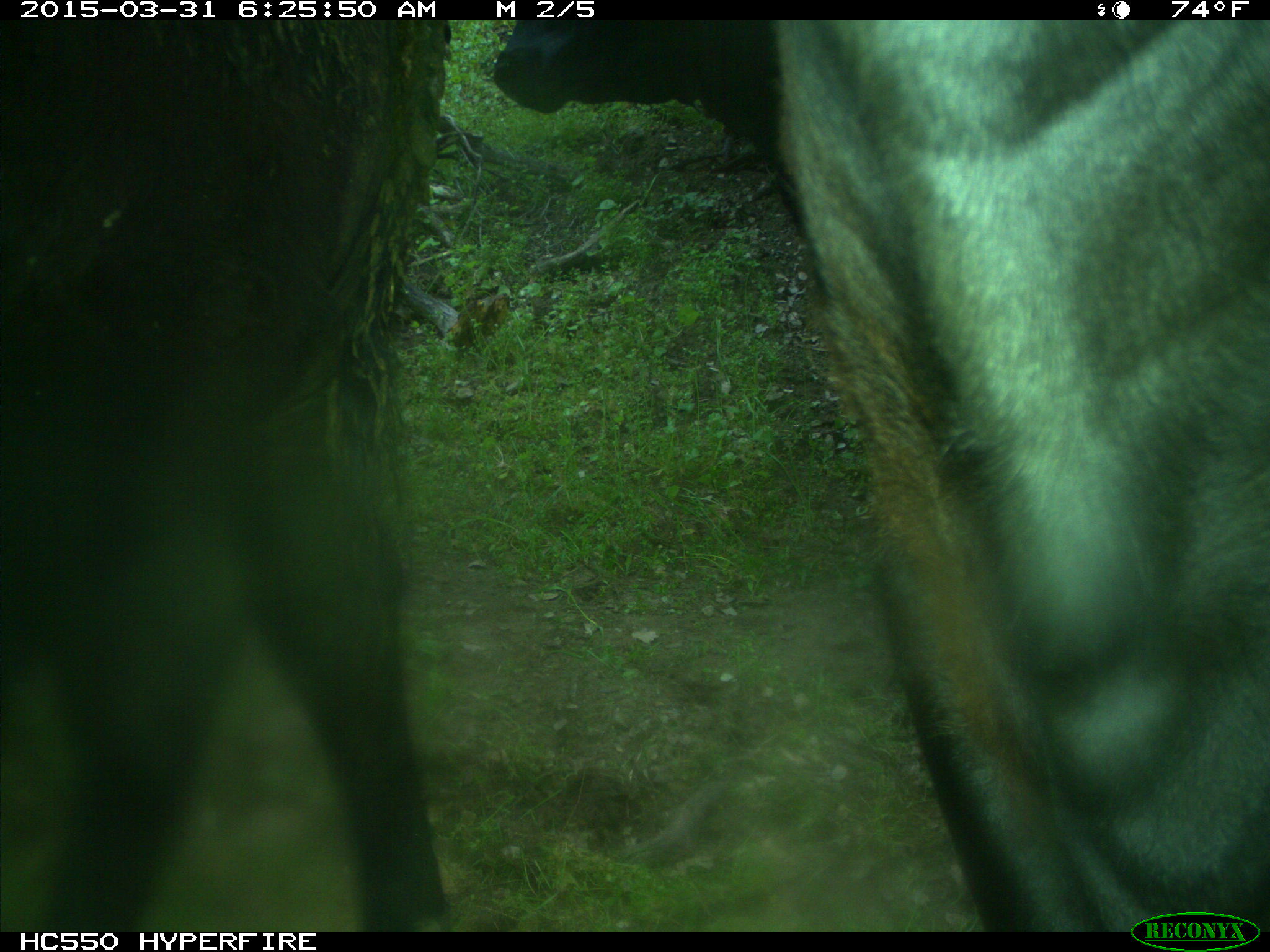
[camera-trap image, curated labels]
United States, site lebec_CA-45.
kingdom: Animalia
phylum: Chordata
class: Mammalia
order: Artiodactyla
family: Bovidae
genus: Bos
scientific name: Bos taurus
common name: domestic cow